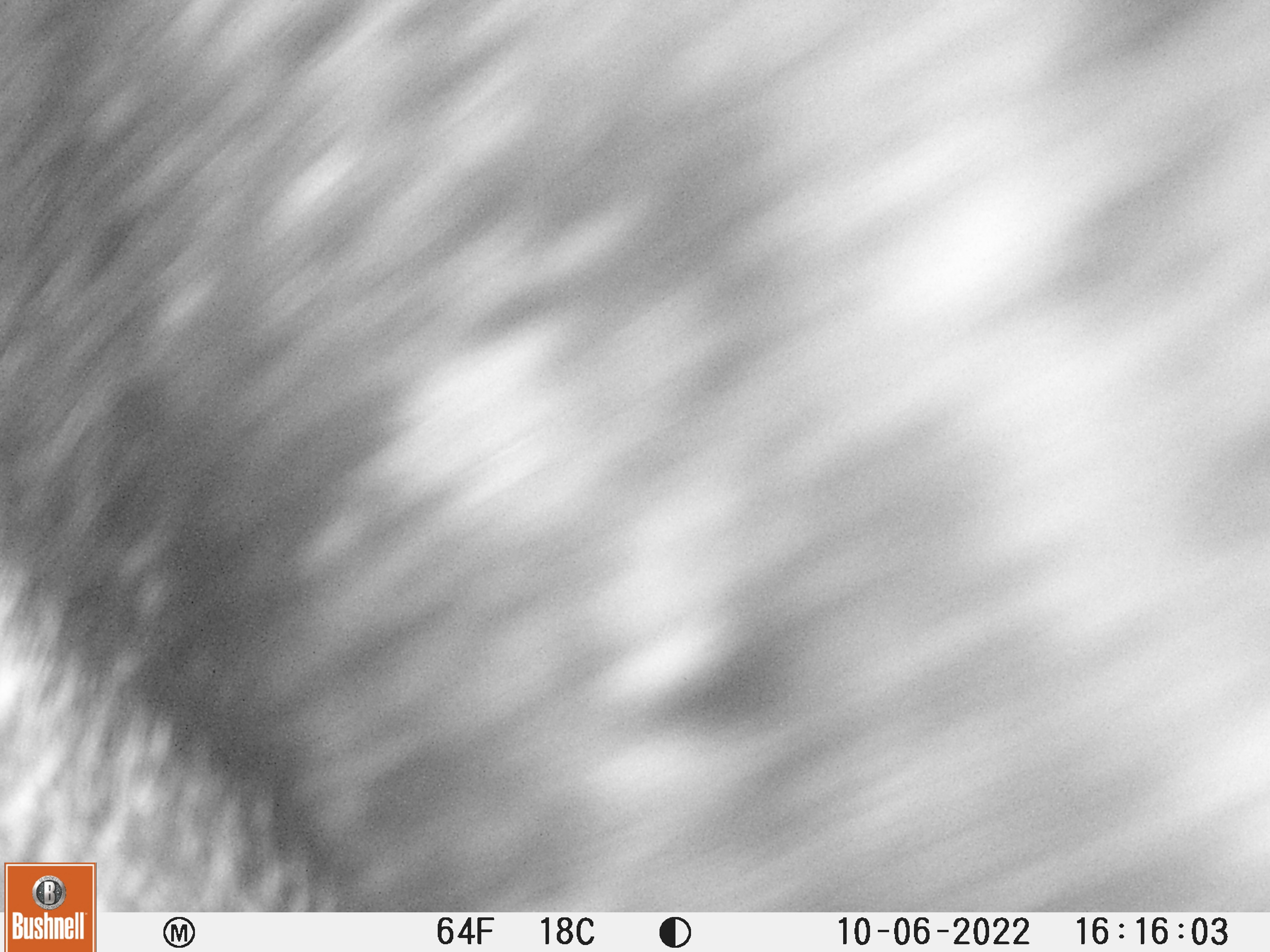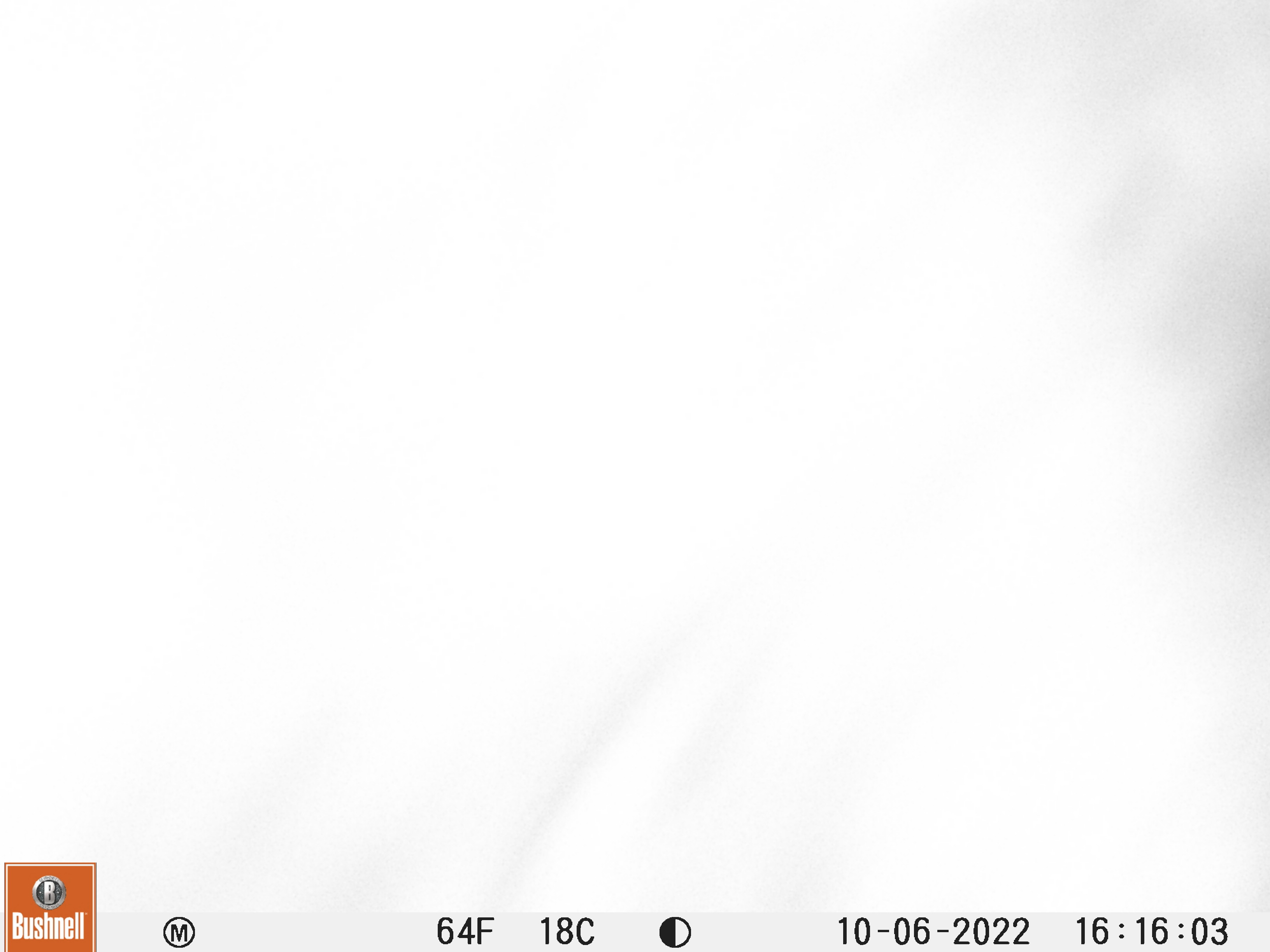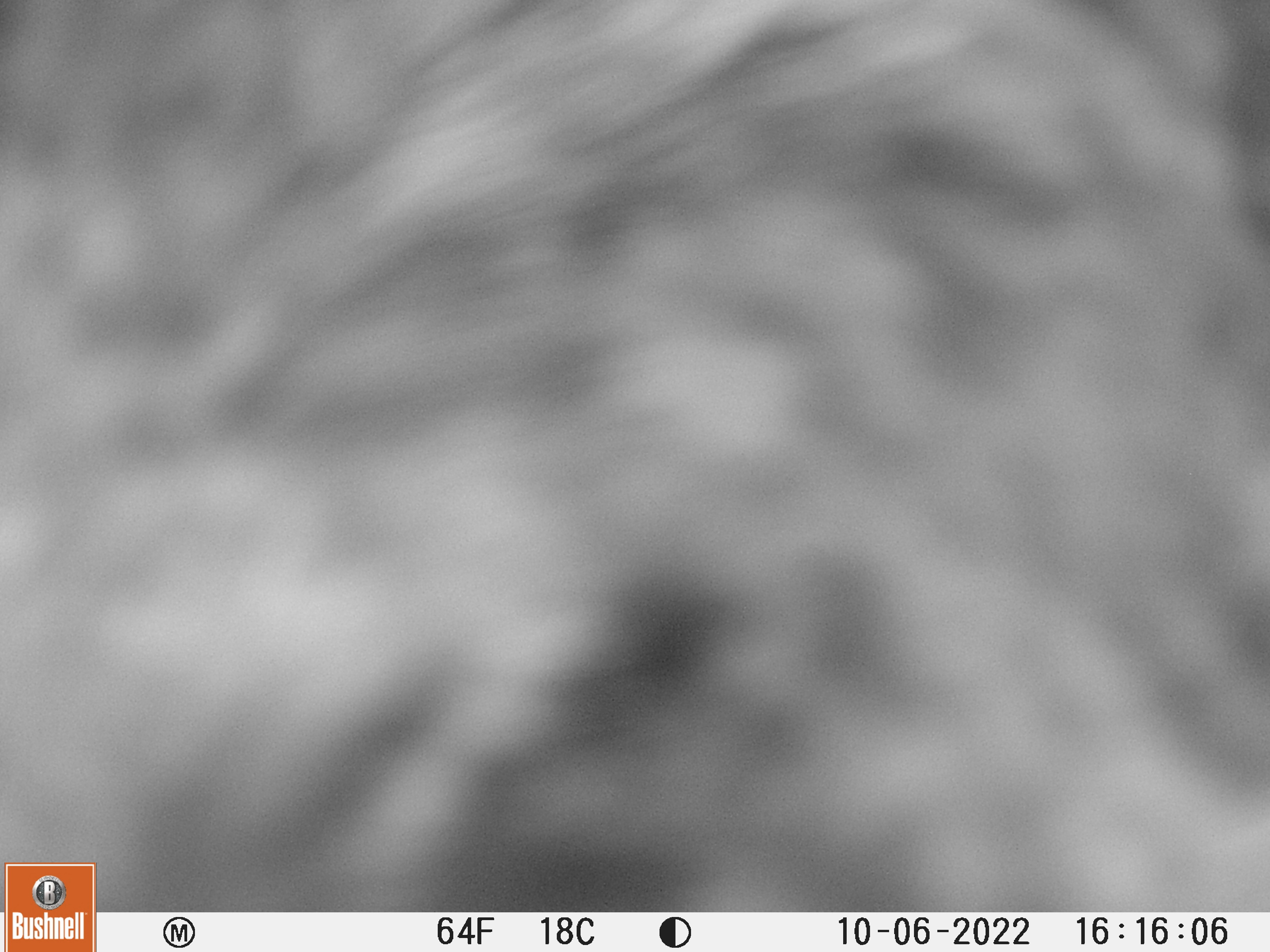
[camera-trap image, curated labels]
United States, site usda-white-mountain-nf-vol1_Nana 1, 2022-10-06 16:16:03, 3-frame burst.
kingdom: Animalia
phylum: Chordata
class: Mammalia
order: Artiodactyla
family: Cervidae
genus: Alces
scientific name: Alces alces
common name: moose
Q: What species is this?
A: Moose (Alces alces).